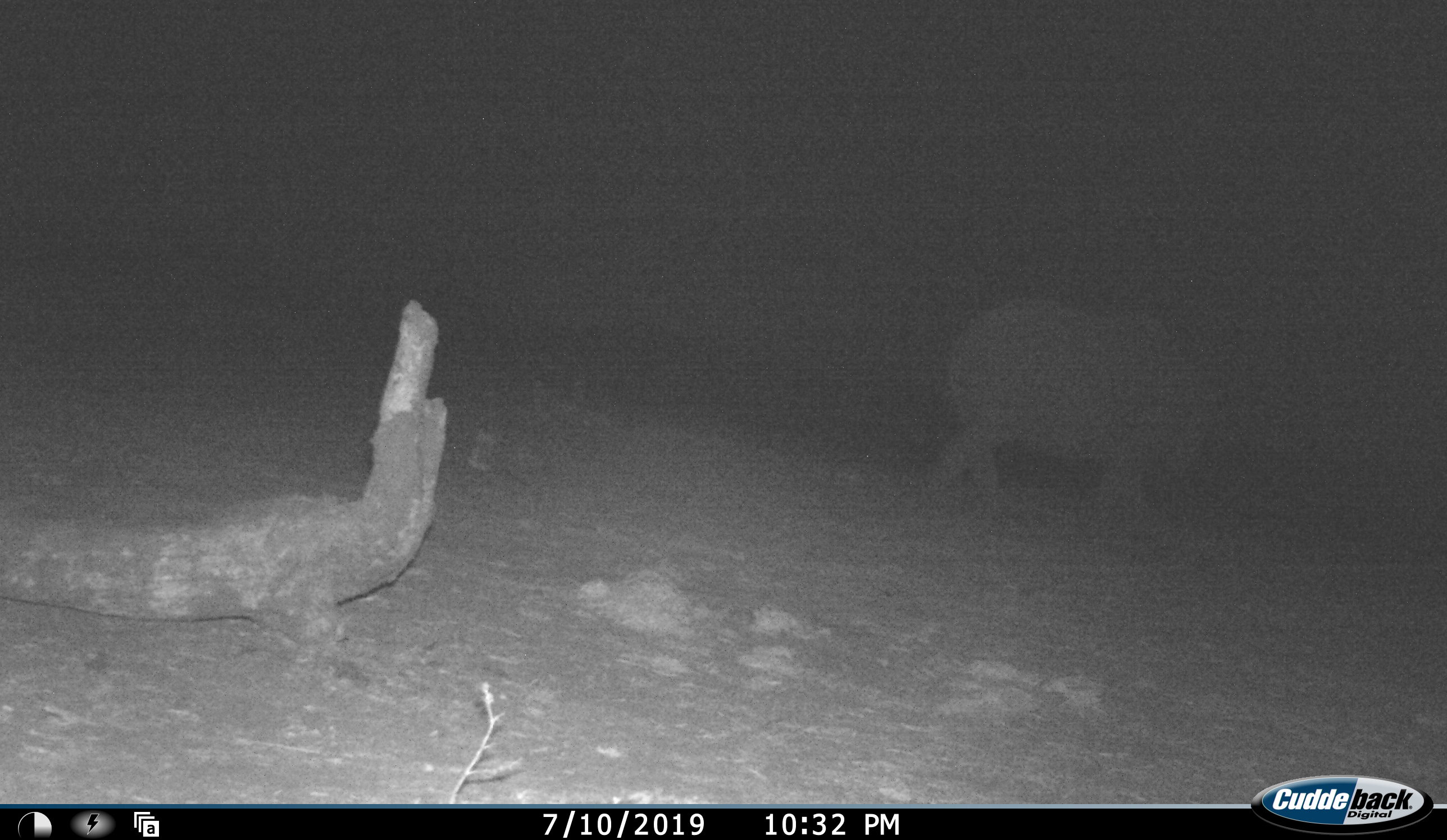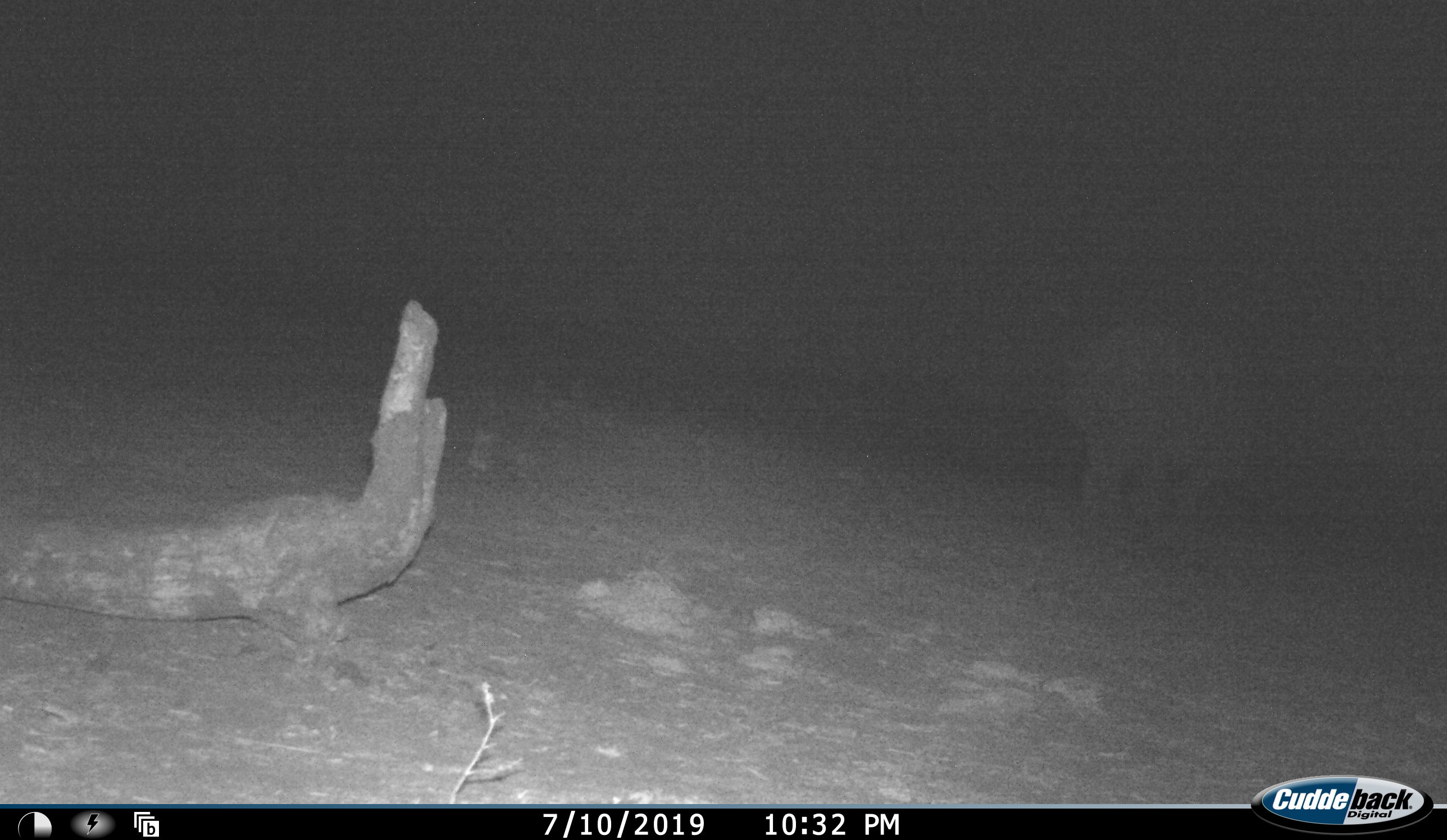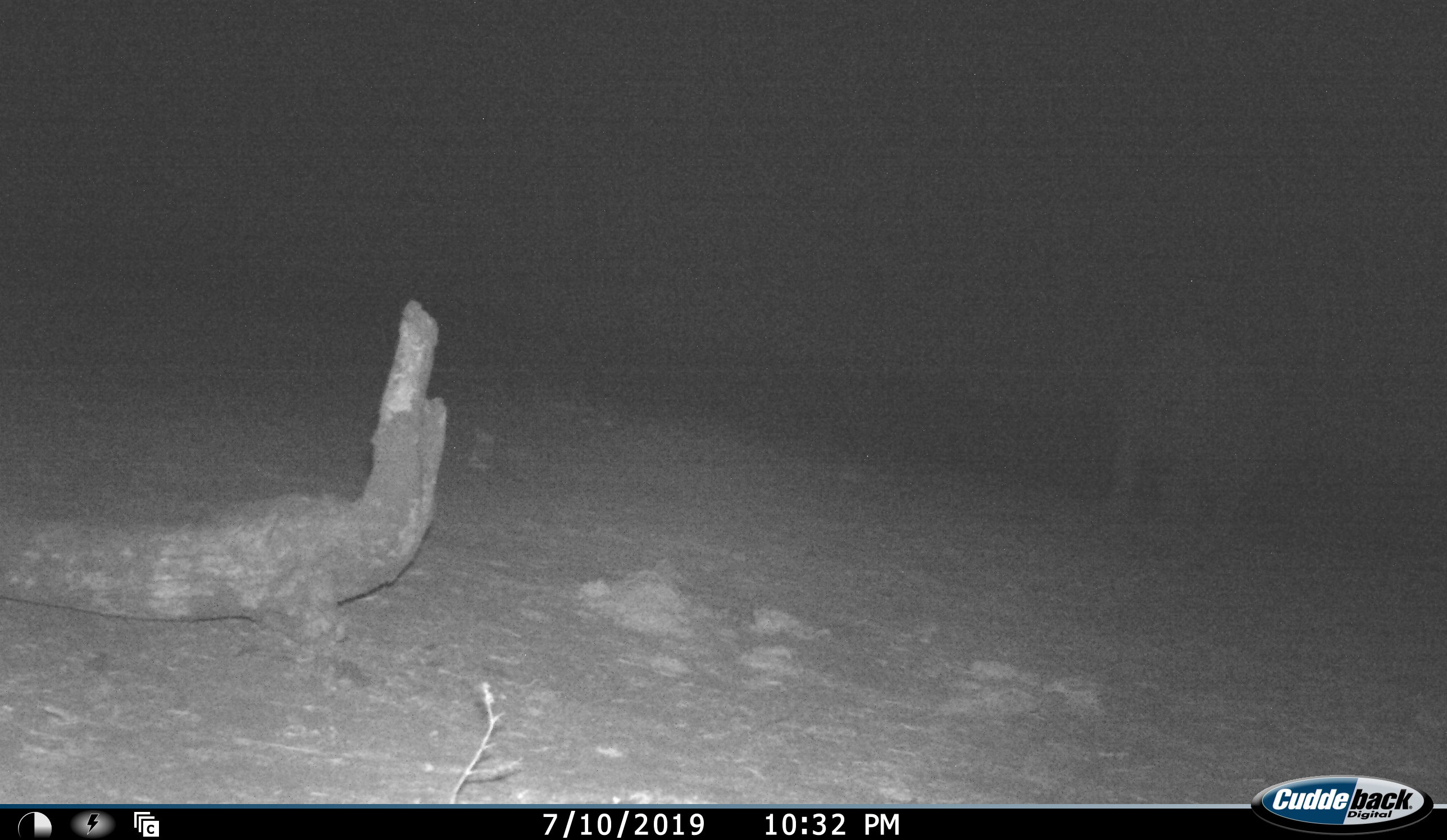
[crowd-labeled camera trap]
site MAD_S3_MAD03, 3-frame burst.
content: unidentified animal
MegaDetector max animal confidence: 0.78